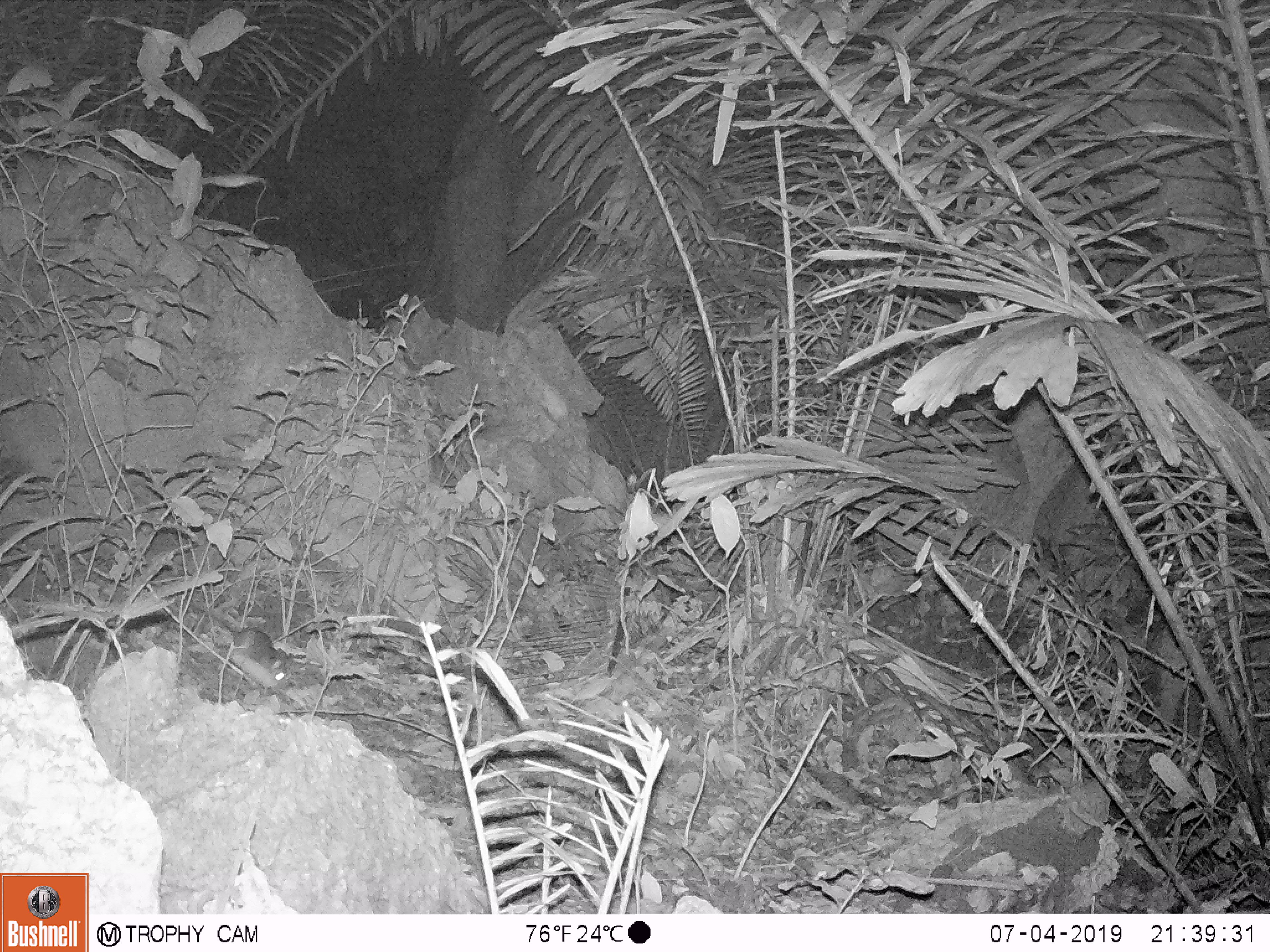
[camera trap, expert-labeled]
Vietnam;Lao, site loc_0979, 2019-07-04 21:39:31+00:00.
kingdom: Animalia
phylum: Chordata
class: Mammalia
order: Rodentia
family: Muridae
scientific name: Muridae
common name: old-world mice and rats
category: unidentified murid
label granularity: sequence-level